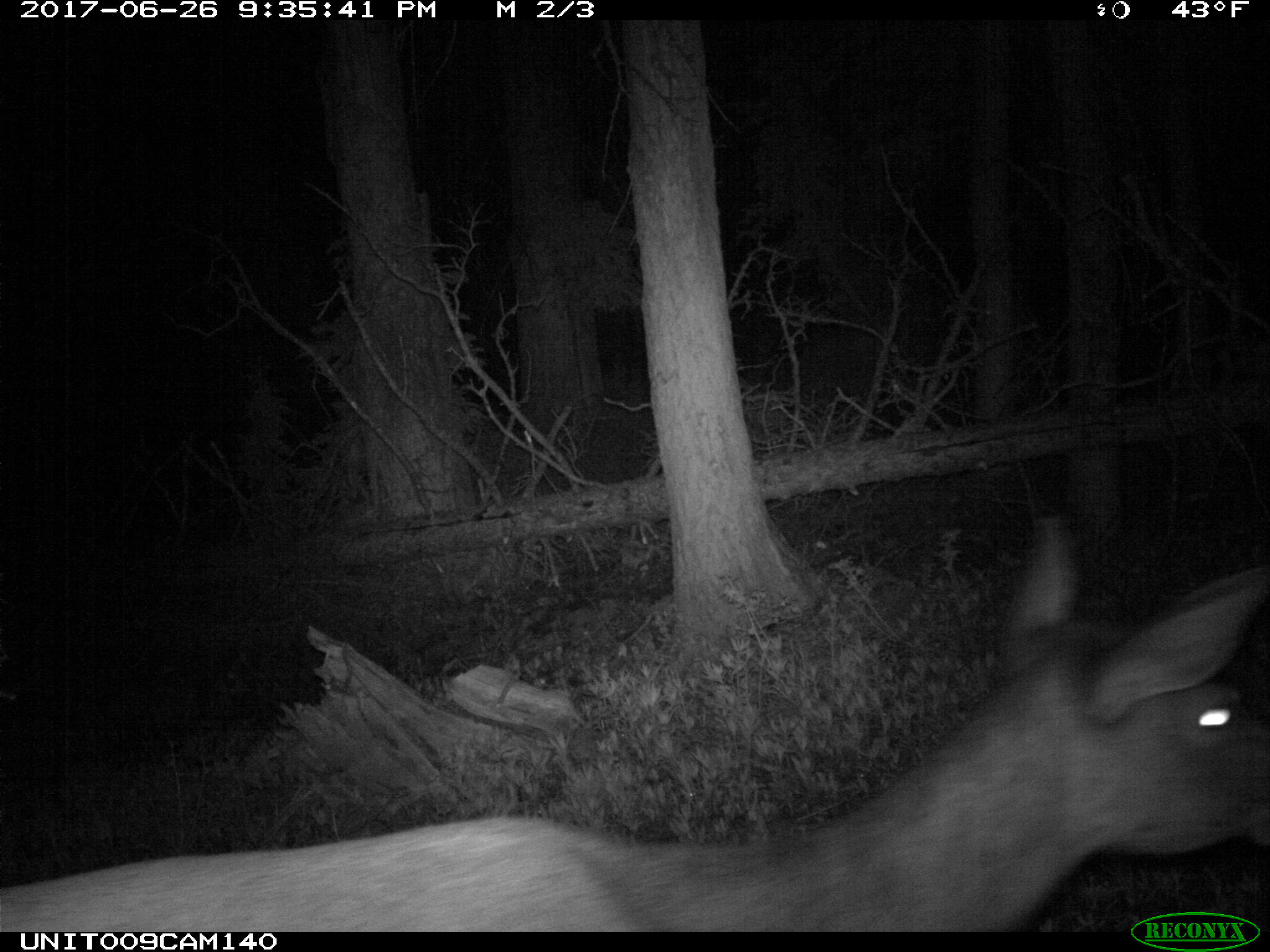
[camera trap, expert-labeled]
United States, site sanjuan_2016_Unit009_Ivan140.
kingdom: Animalia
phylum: Chordata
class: Mammalia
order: Artiodactyla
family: Cervidae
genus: Cervus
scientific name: Cervus elaphus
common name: red deer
Cervus elaphus (red deer).